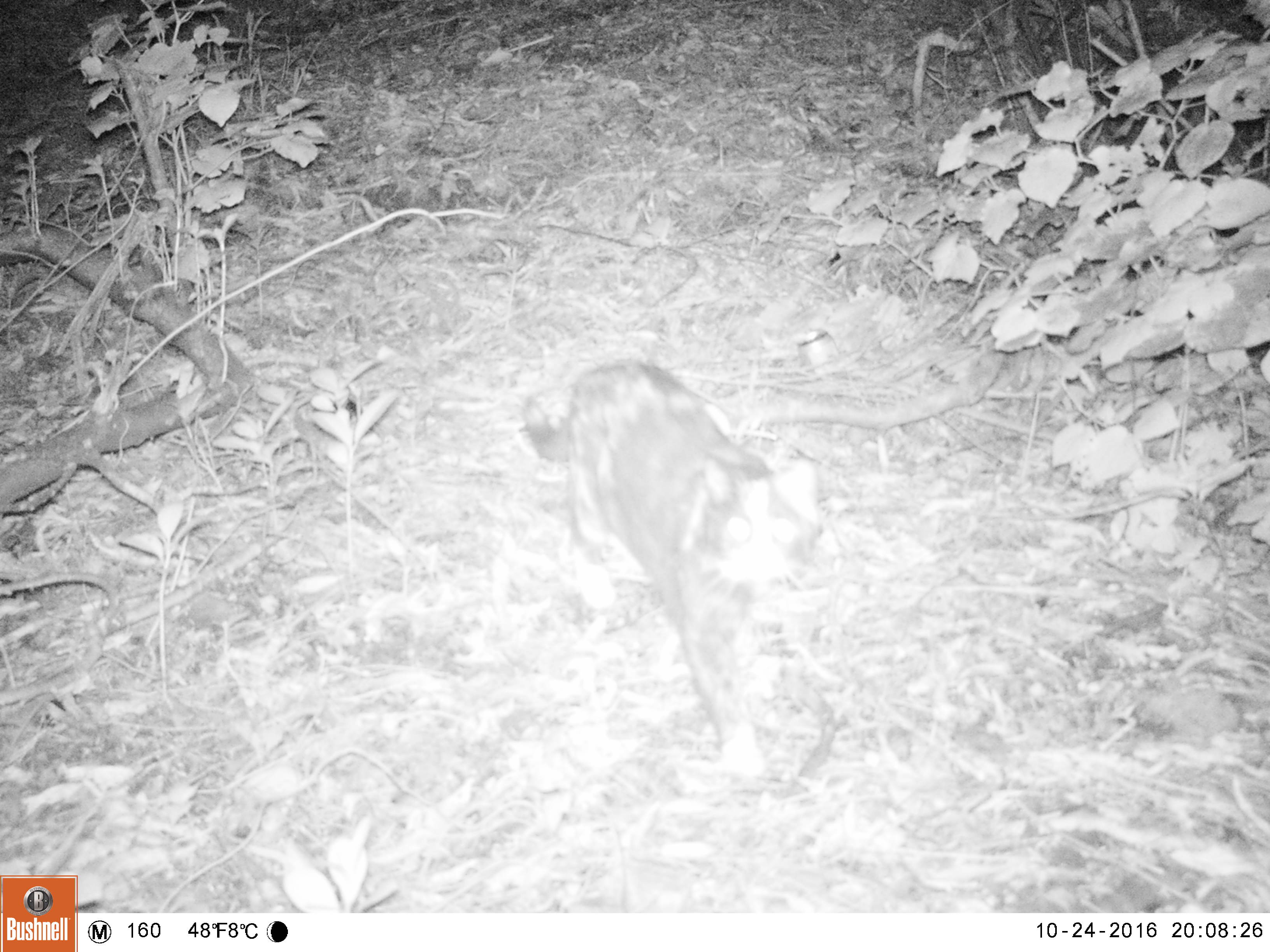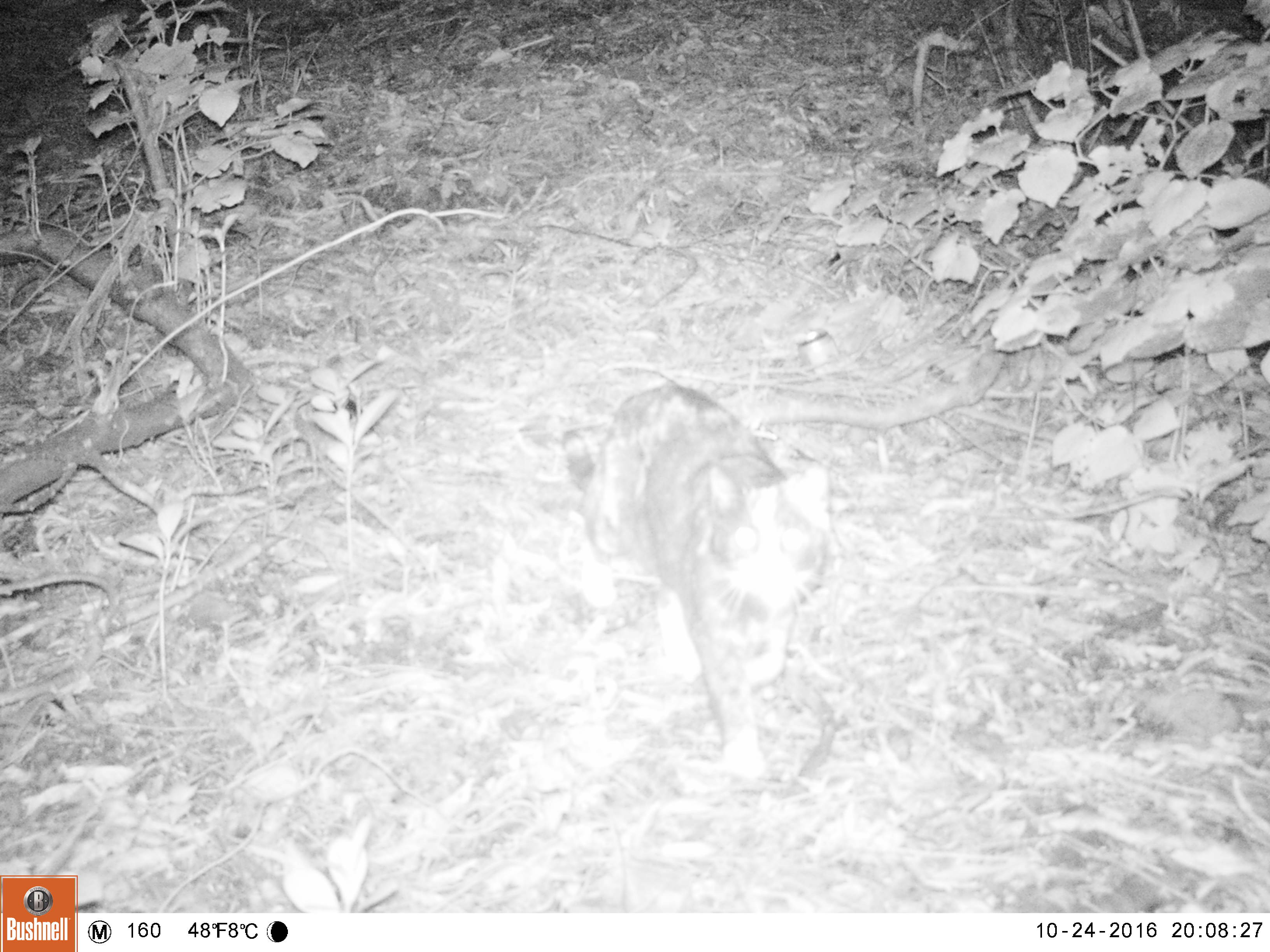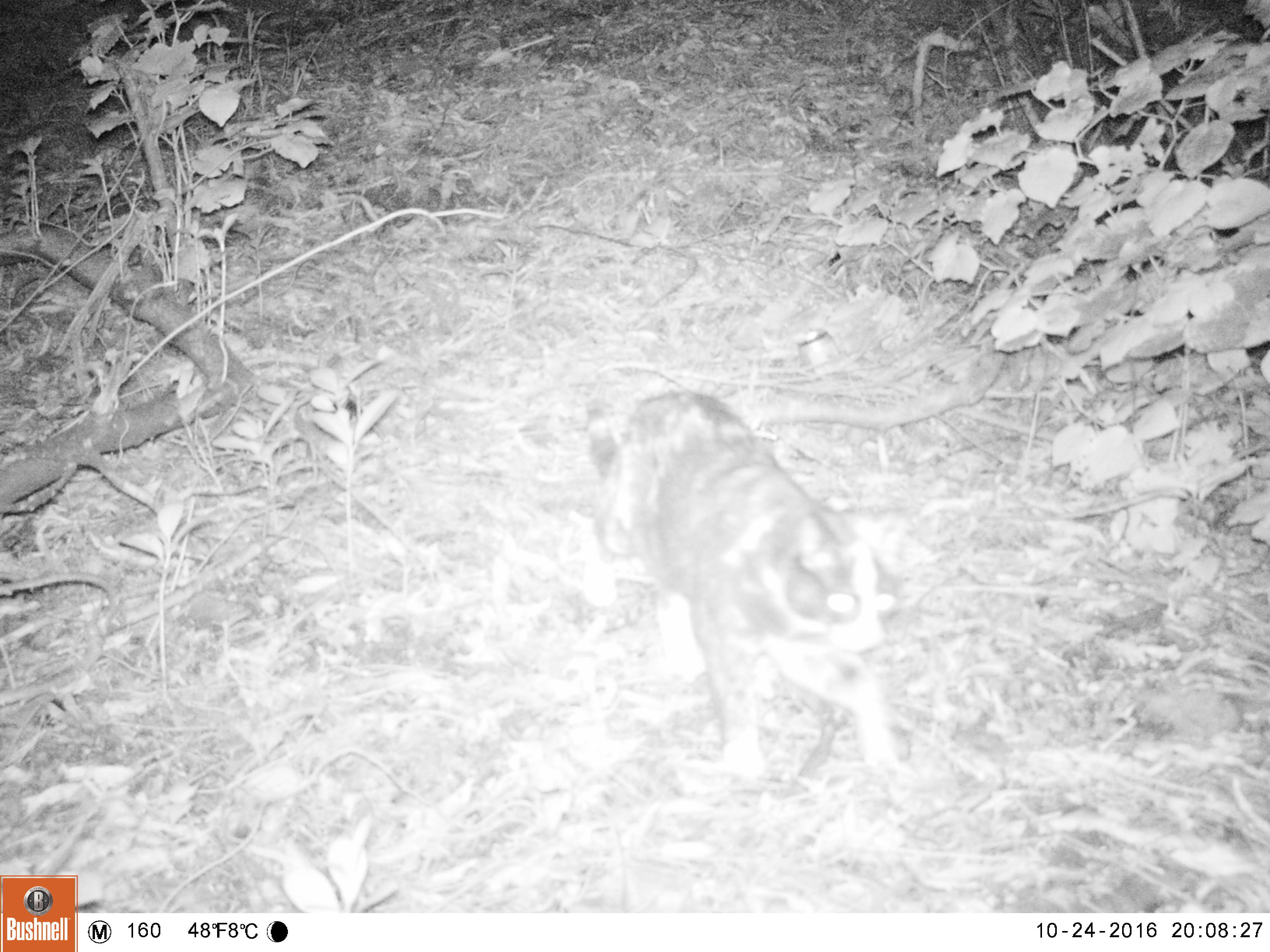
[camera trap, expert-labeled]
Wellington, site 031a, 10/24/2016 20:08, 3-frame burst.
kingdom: Animalia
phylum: Chordata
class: Mammalia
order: Carnivora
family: Felidae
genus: Felis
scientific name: Felis catus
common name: cat